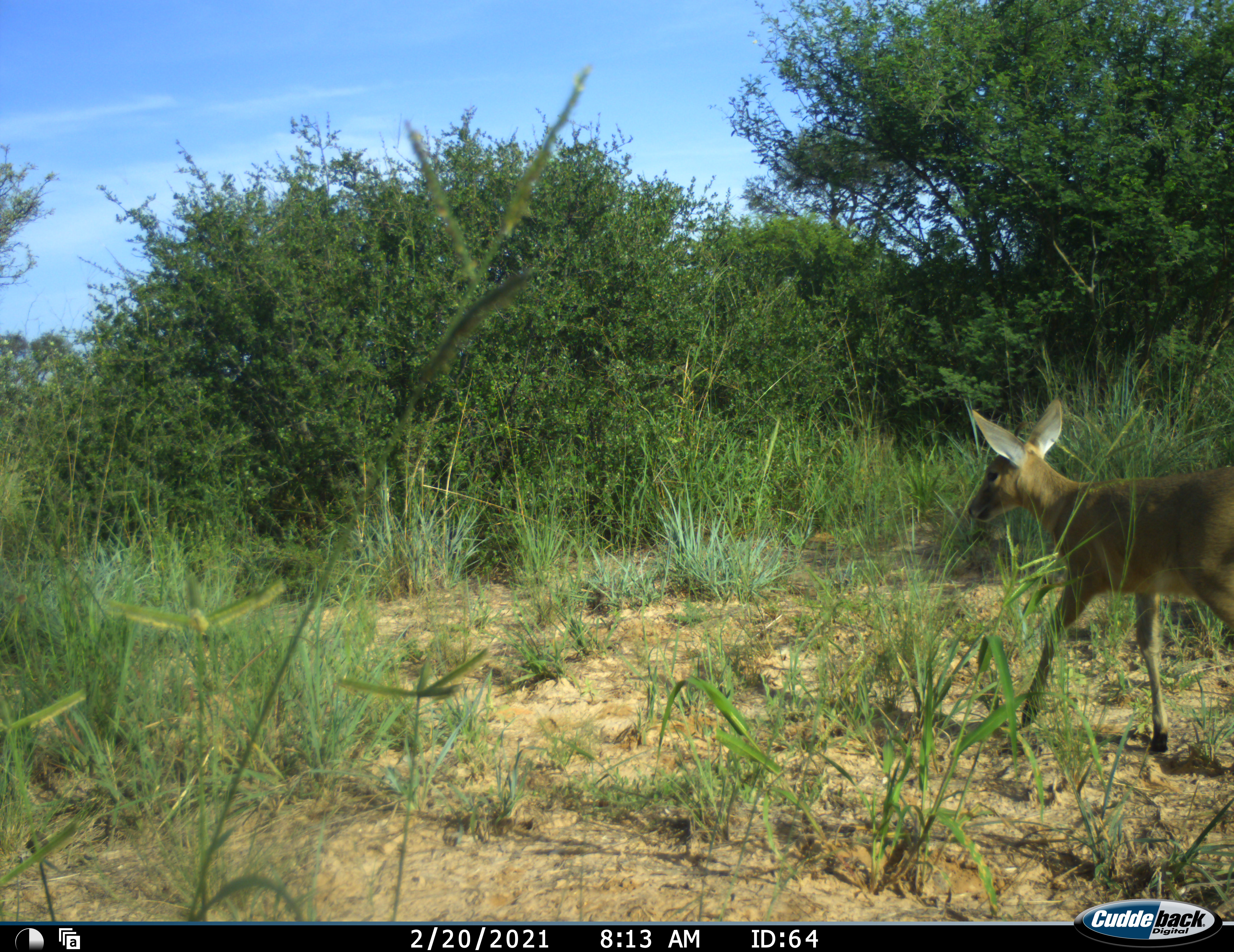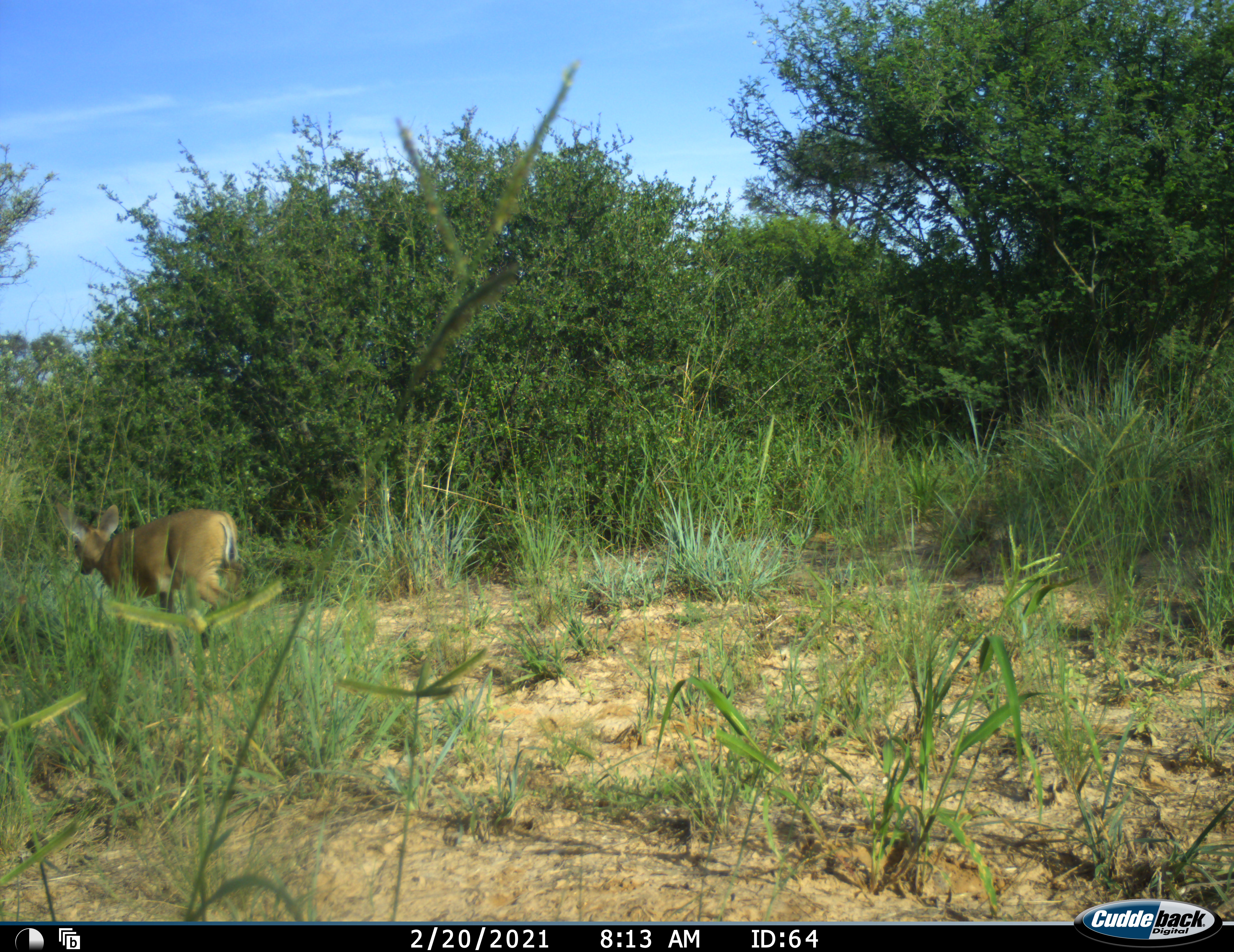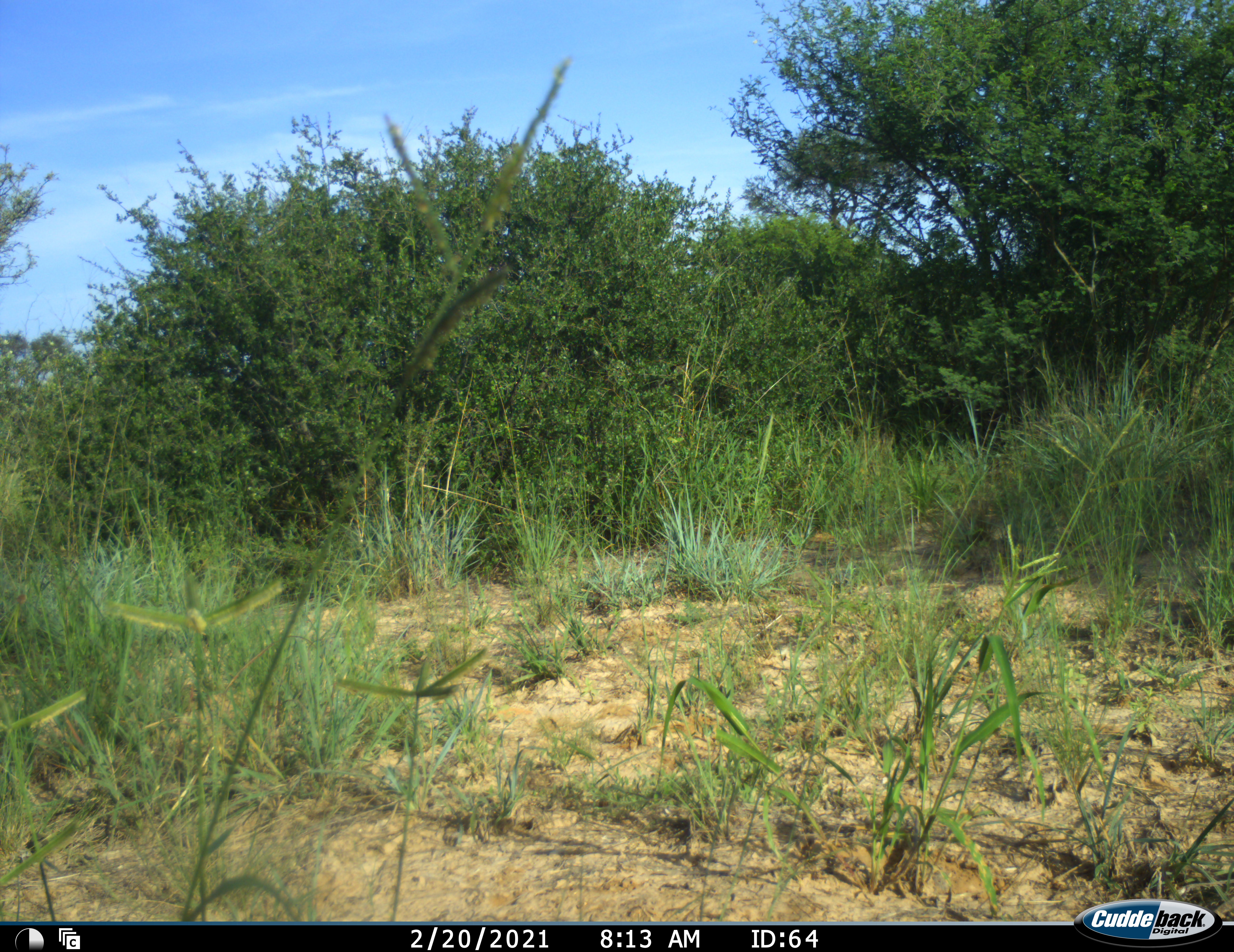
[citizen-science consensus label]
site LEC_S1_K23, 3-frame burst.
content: unidentified animal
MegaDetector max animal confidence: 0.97